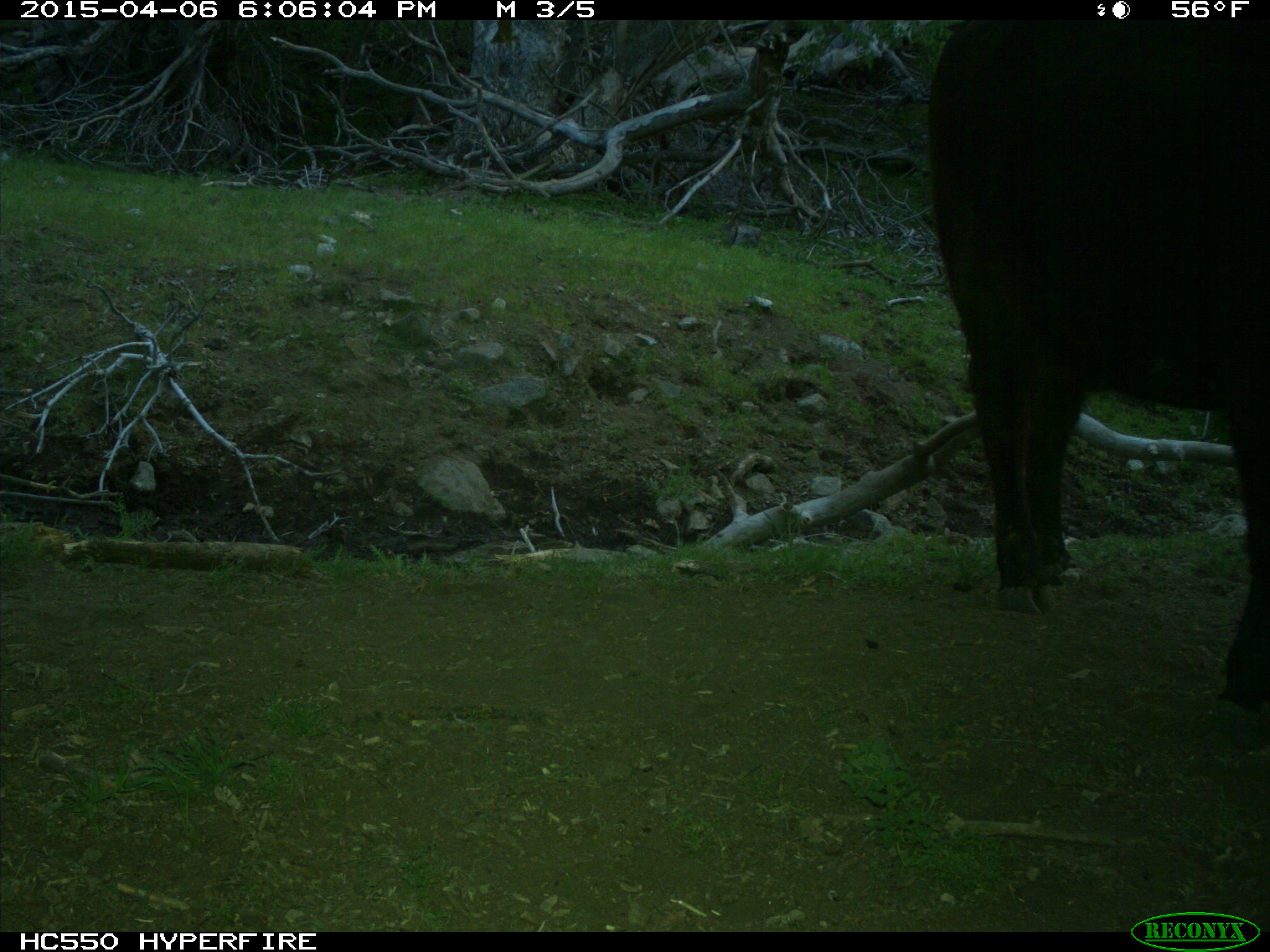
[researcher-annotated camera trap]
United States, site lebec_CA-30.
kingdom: Animalia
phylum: Chordata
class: Mammalia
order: Artiodactyla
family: Bovidae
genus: Bos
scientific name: Bos taurus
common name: domestic cow